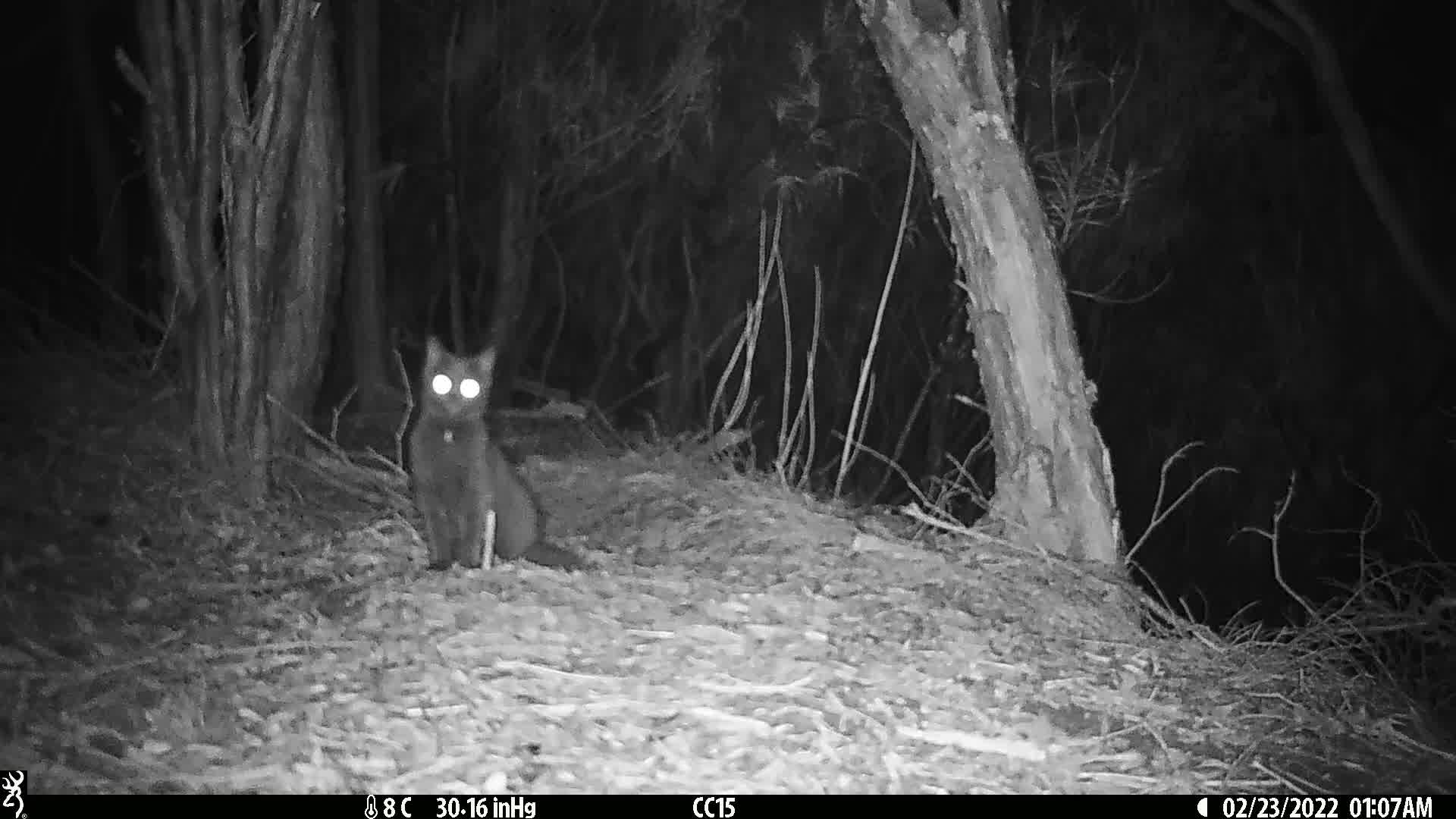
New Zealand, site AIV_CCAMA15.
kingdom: Animalia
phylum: Chordata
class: Mammalia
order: Carnivora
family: Felidae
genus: Felis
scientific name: Felis catus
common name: domestic cat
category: cat